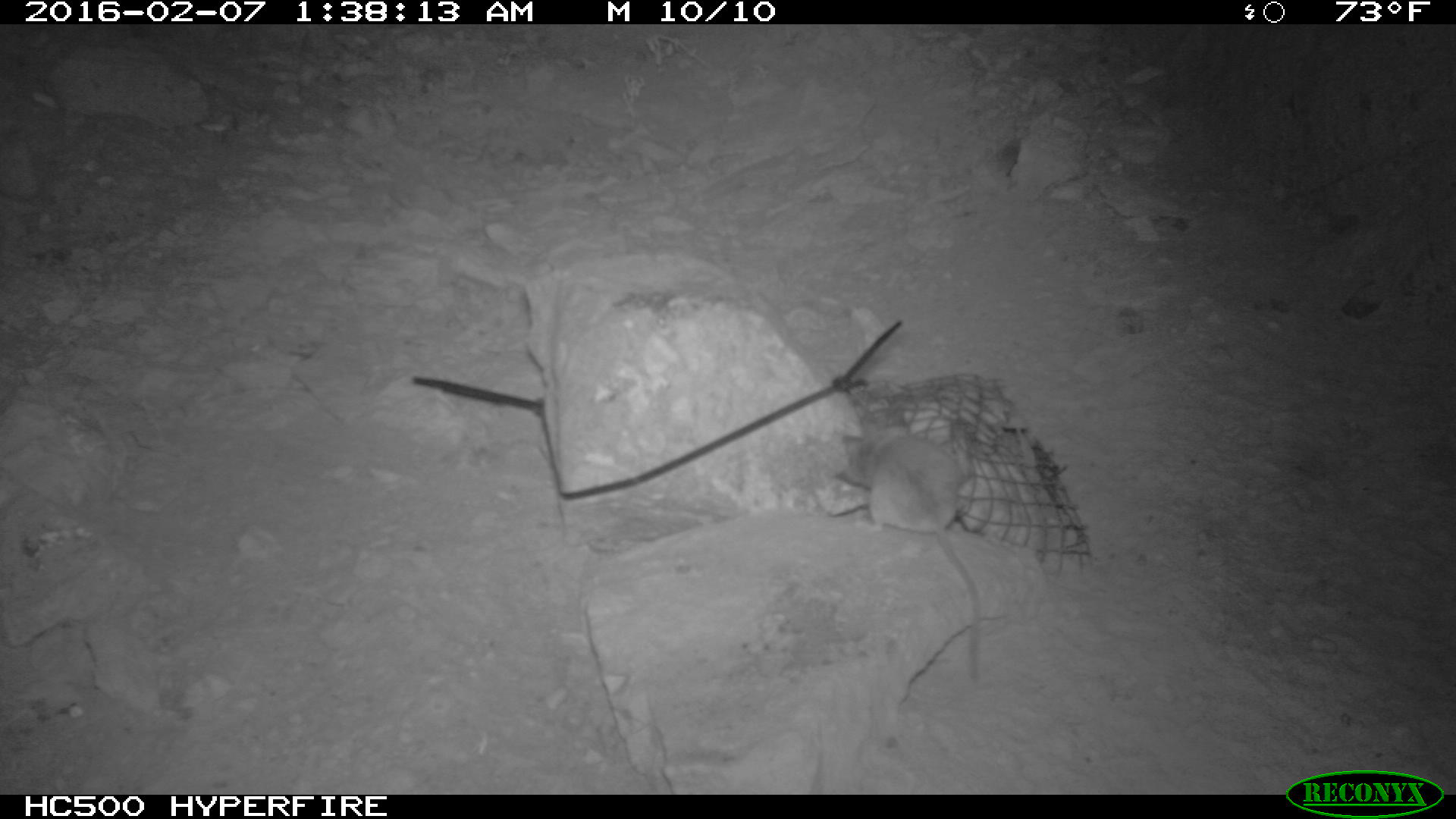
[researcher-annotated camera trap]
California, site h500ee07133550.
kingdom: Animalia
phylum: Chordata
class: Mammalia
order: Rodentia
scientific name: Rodentia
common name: rodent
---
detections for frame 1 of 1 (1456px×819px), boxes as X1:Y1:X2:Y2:
rodent: 833:427:995:683